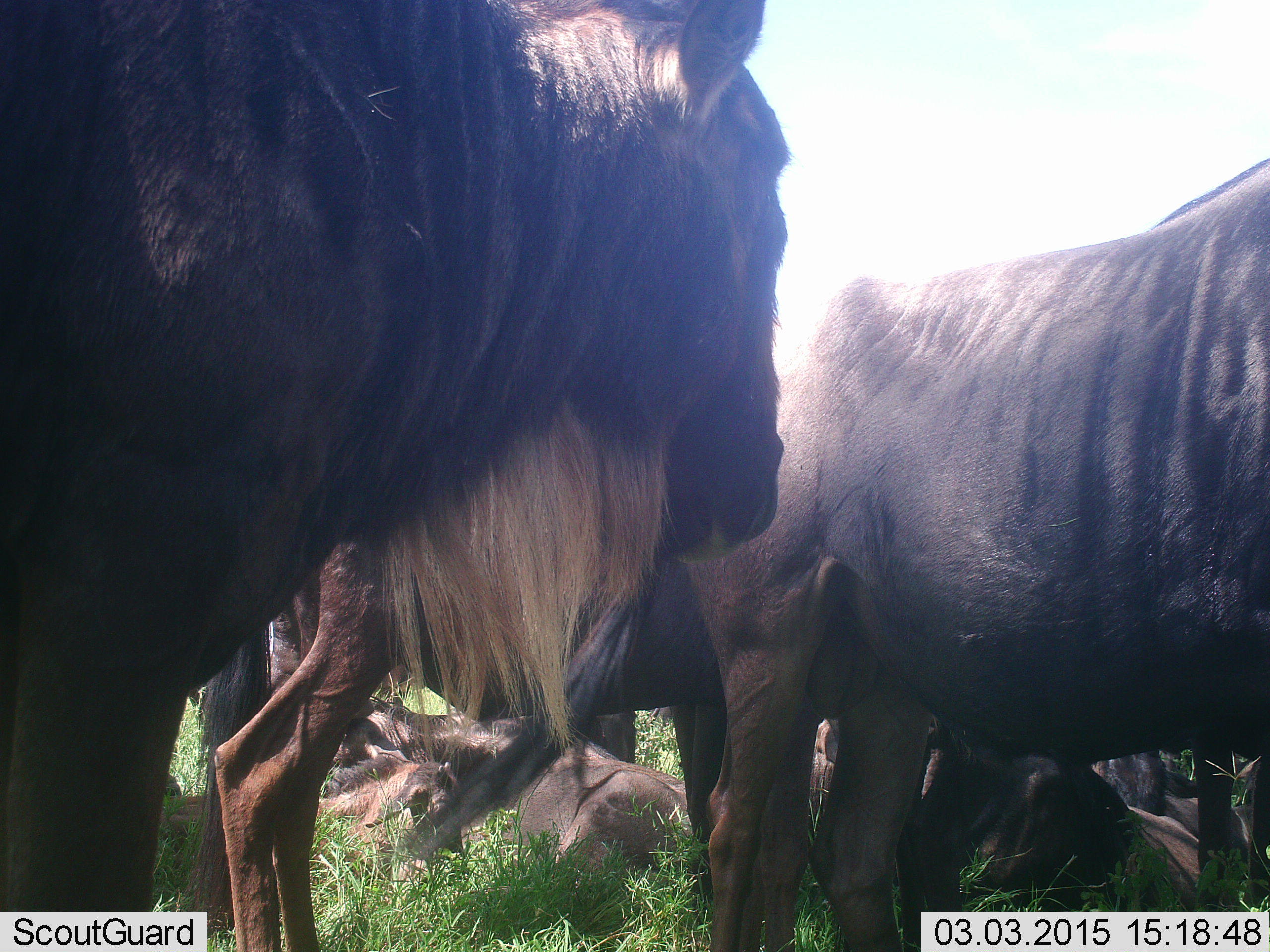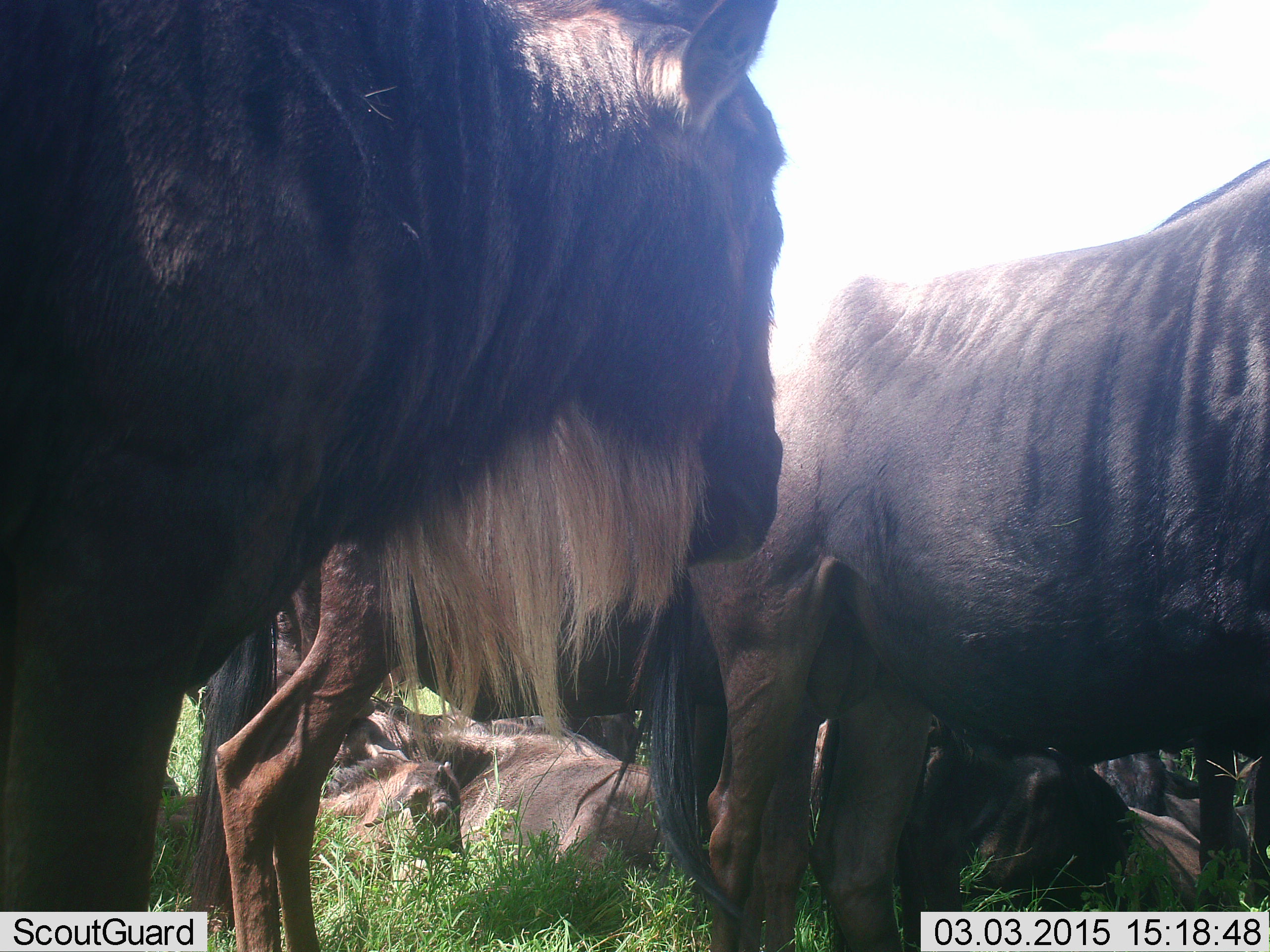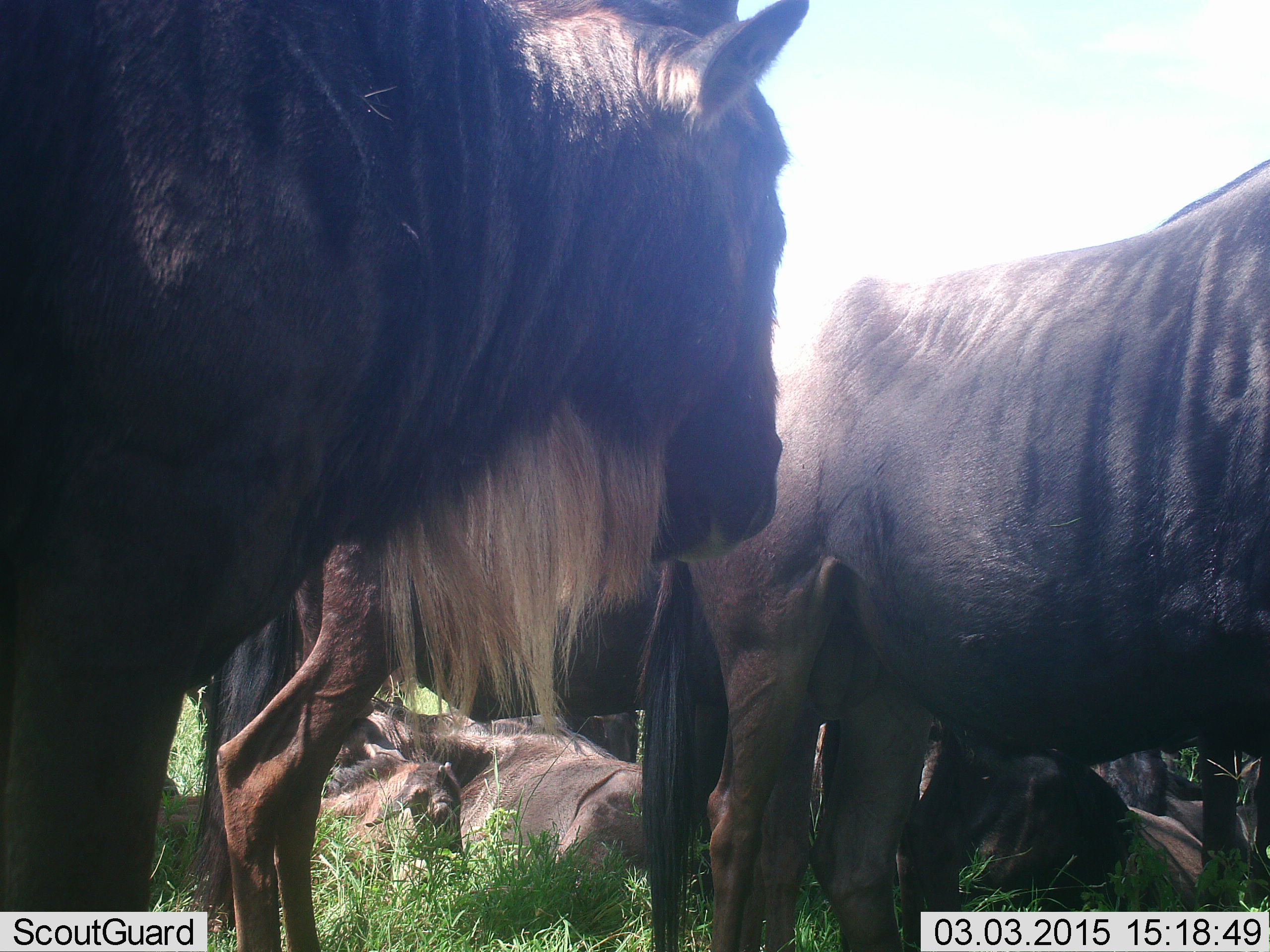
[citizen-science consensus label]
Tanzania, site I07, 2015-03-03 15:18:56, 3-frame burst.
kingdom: Animalia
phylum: Chordata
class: Mammalia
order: Artiodactyla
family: Bovidae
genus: Connochaetes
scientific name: Connochaetes taurinus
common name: blue wildebeest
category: wildebeest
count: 6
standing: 100%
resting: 80%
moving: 10%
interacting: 0%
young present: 10%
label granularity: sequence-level